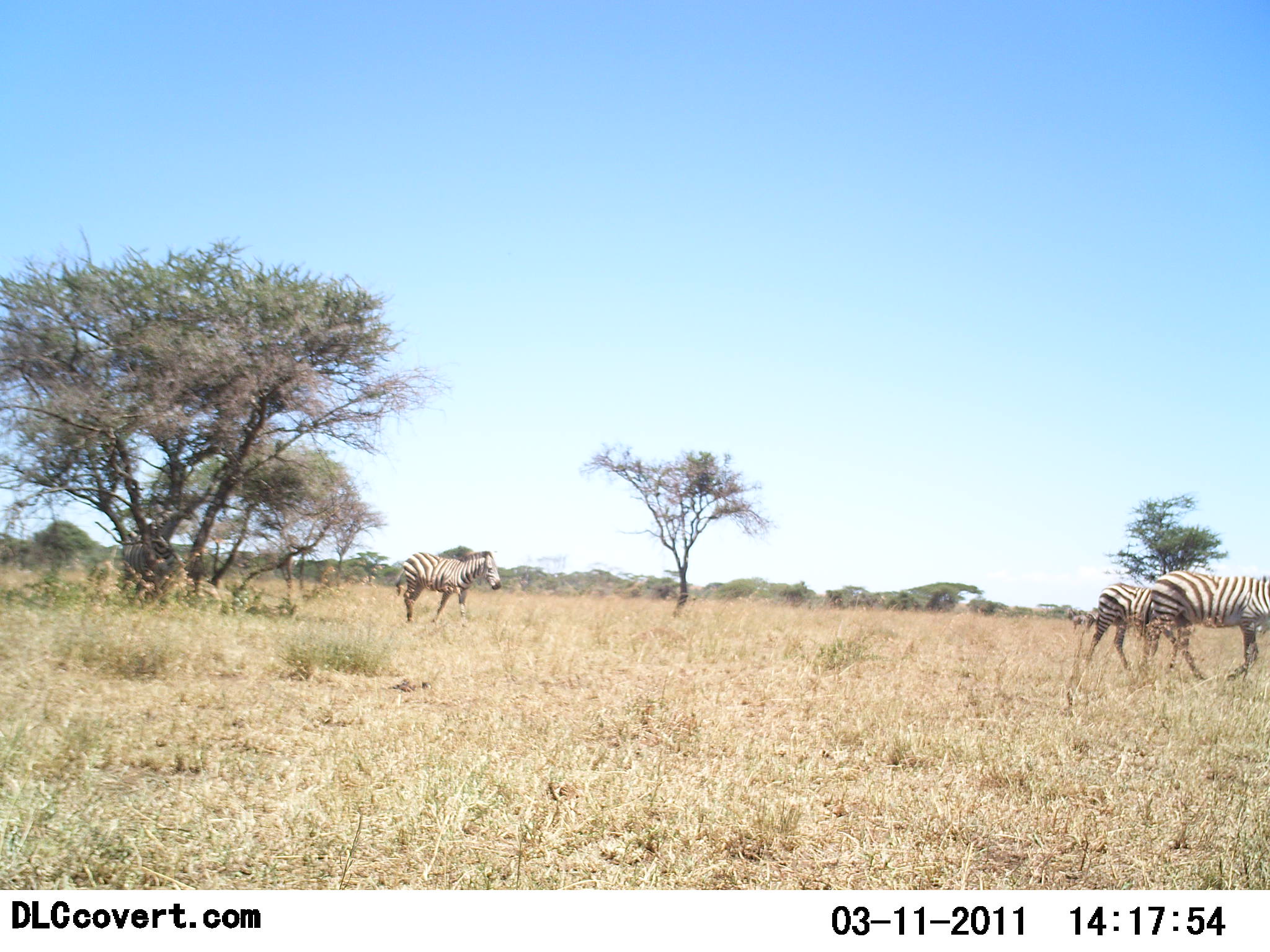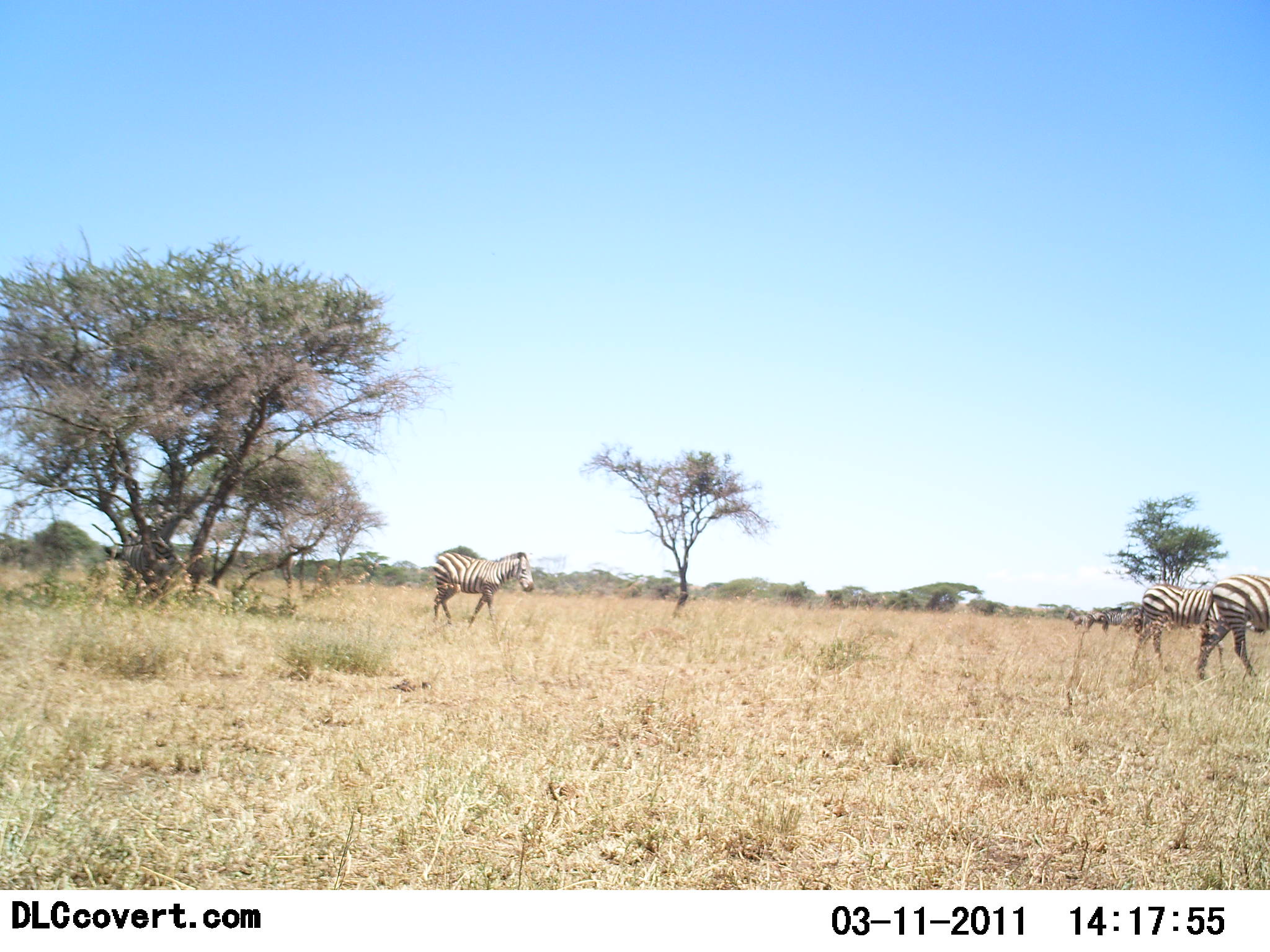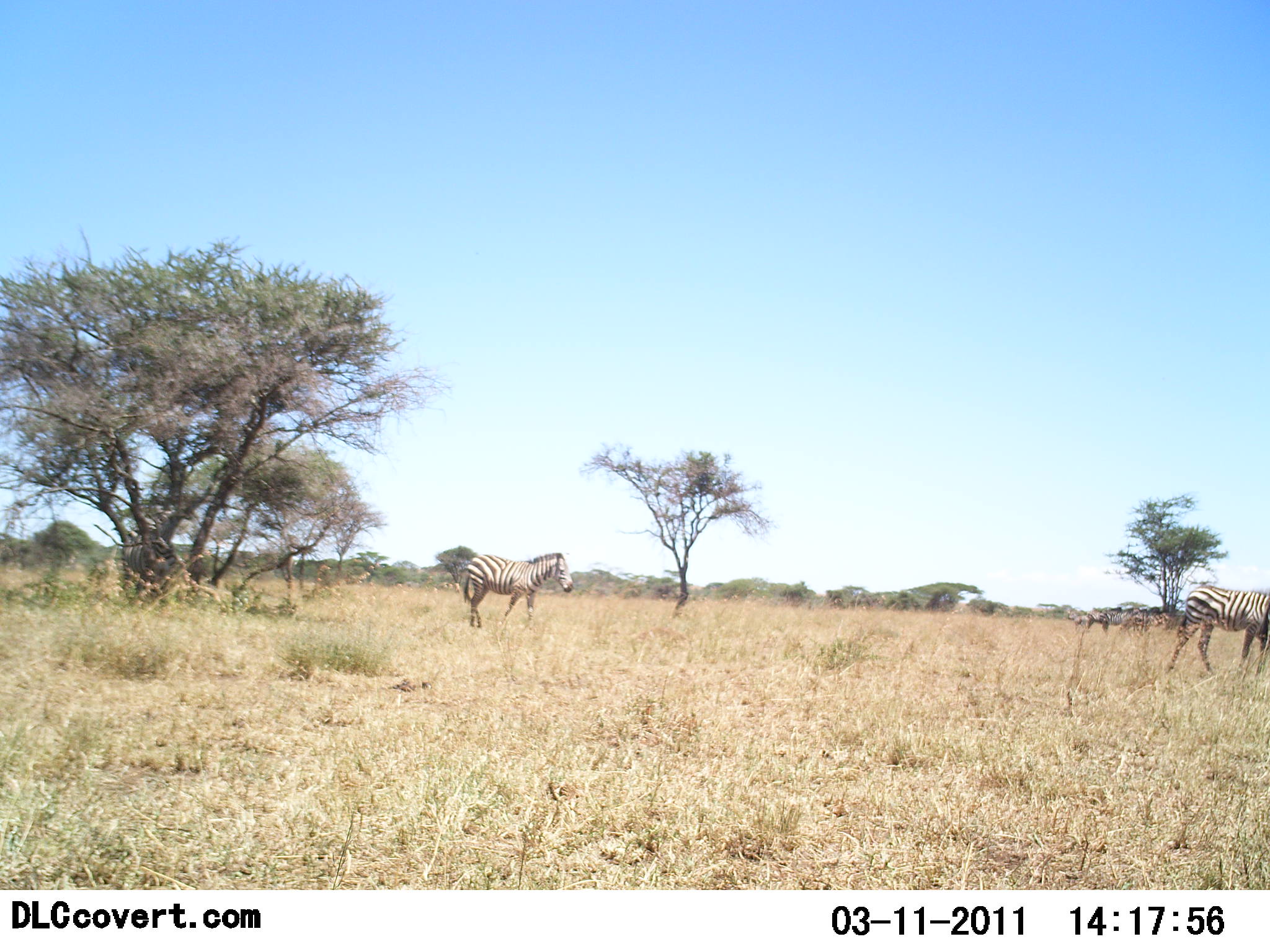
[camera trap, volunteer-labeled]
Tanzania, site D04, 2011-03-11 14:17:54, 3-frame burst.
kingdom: Animalia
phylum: Chordata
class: Mammalia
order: Perissodactyla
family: Equidae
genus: Equus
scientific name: Equus quagga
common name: plains zebra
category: zebra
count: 3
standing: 0%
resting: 0%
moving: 100%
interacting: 0%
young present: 18%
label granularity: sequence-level